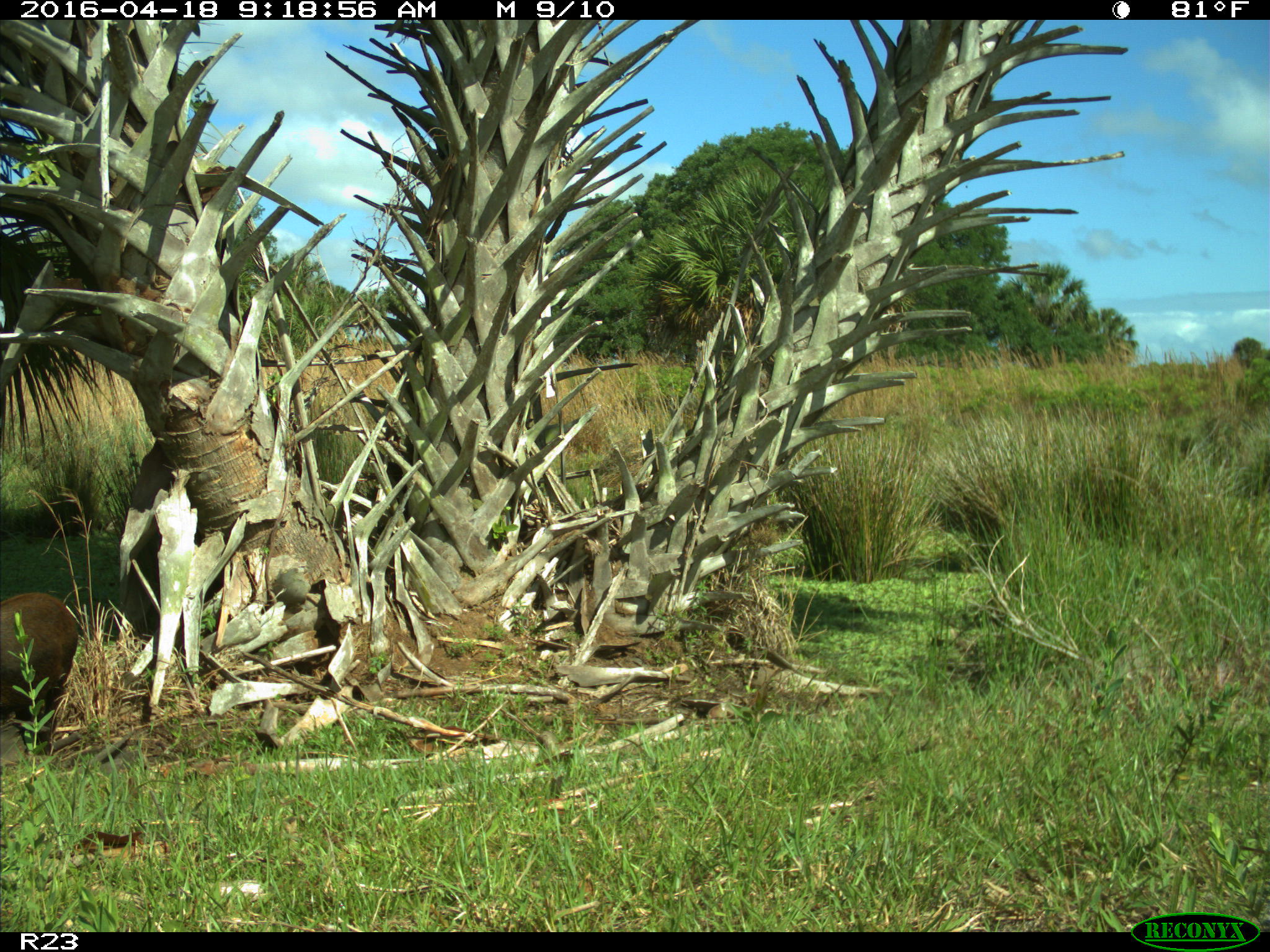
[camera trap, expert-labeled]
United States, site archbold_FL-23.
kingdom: Animalia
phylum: Chordata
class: Mammalia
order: Artiodactyla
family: Suidae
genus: Sus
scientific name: Sus scrofa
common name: wild boar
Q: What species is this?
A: Sus scrofa (wild boar).